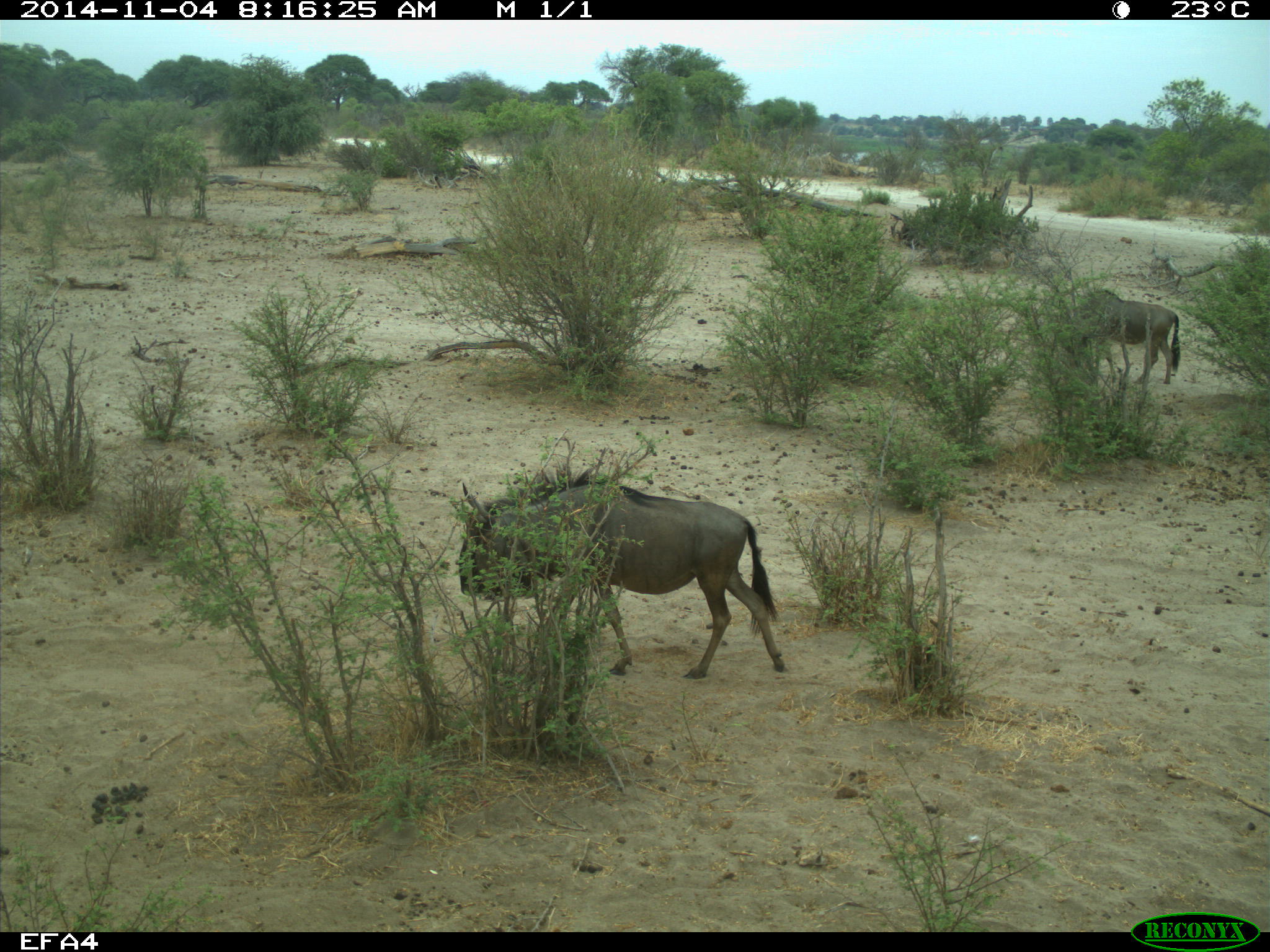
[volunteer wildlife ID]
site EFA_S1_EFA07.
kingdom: Animalia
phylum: Chordata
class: Mammalia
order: Artiodactyla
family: Bovidae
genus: Connochaetes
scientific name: Connochaetes taurinus taurinus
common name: blue wildebeest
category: wildebeestblue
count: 1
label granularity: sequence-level